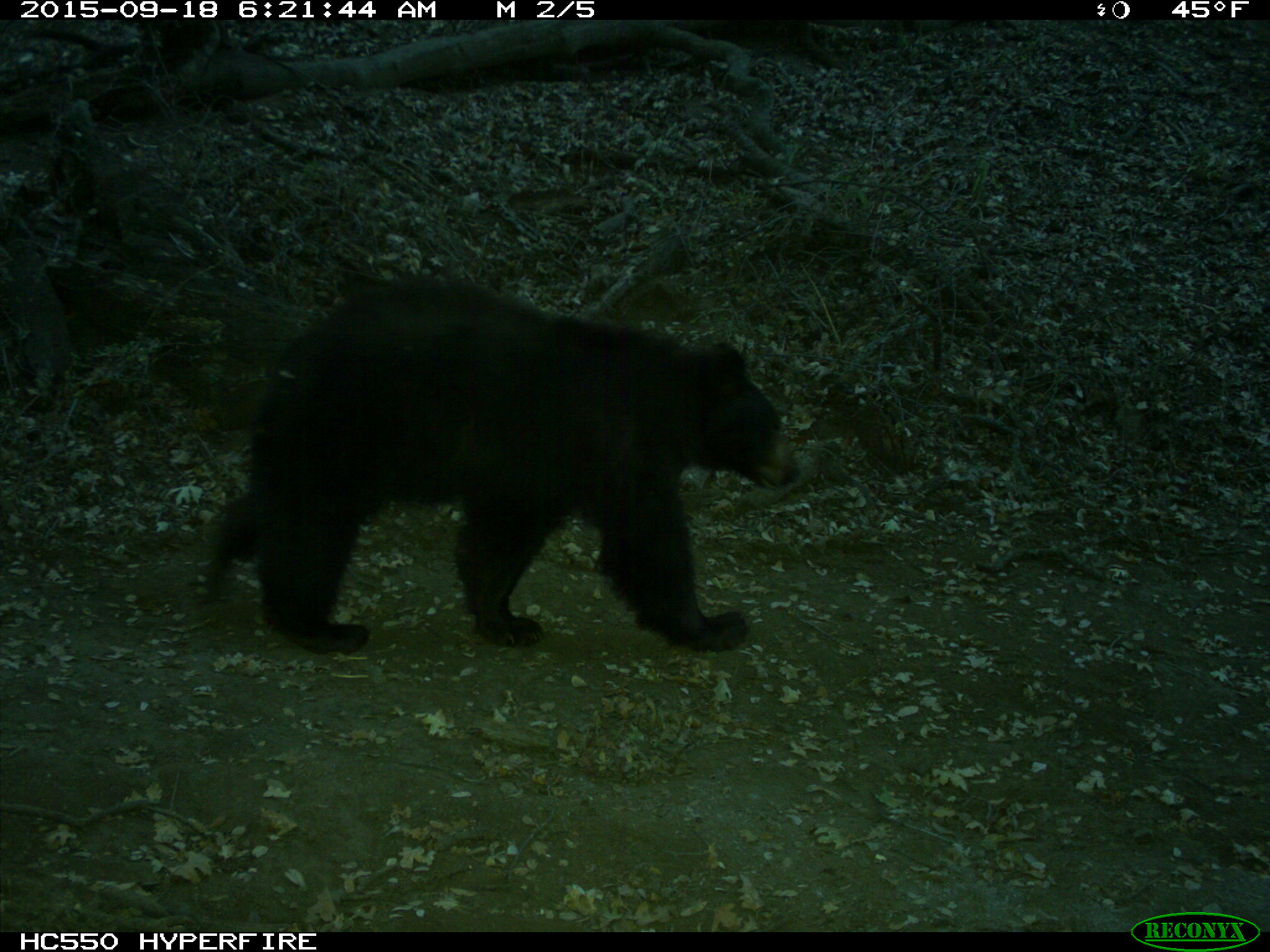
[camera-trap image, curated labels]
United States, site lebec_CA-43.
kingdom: Animalia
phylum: Chordata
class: Mammalia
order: Carnivora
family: Ursidae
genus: Ursus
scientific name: Ursus americanus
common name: american black bear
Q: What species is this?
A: Ursus americanus (american black bear).